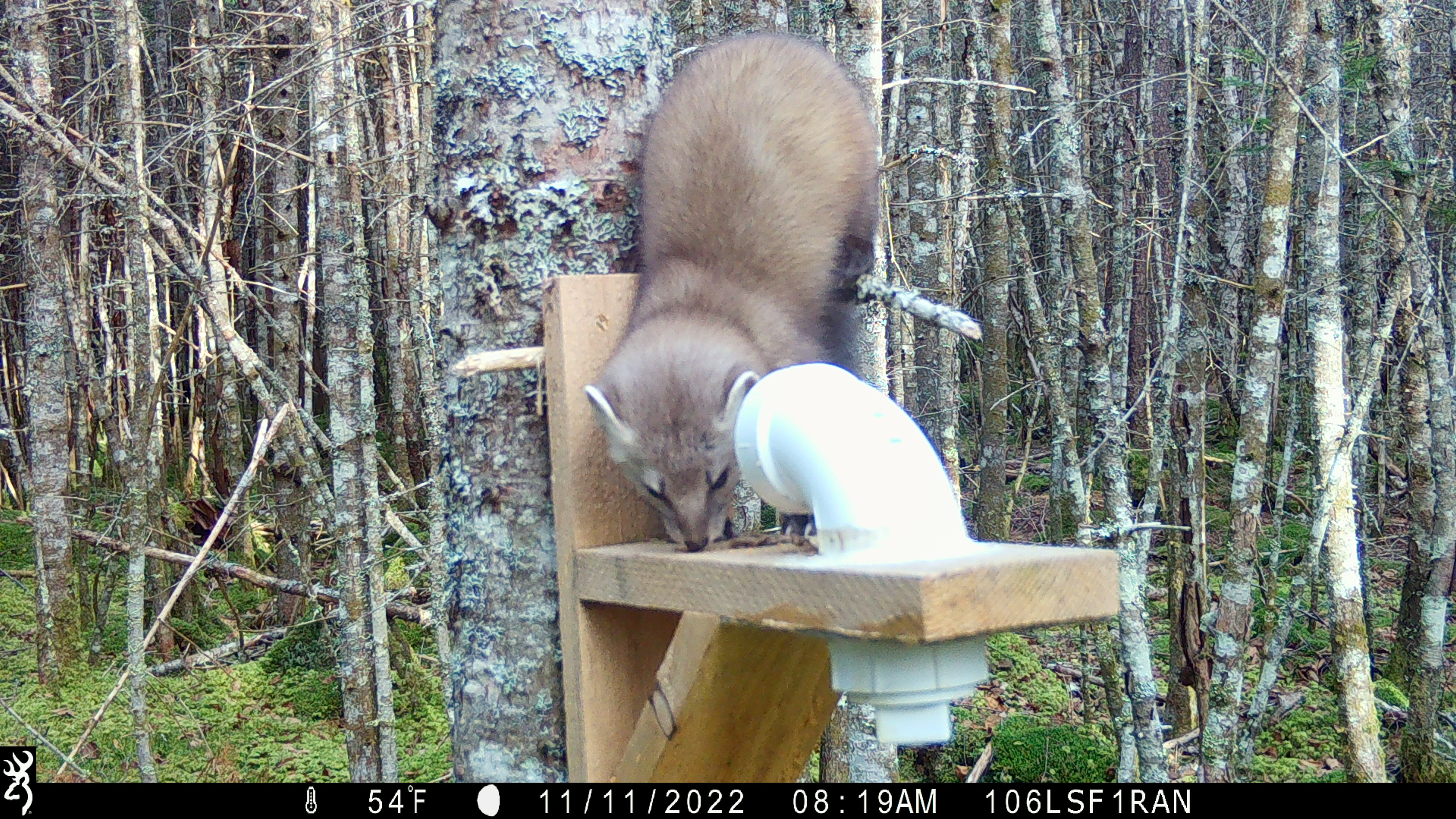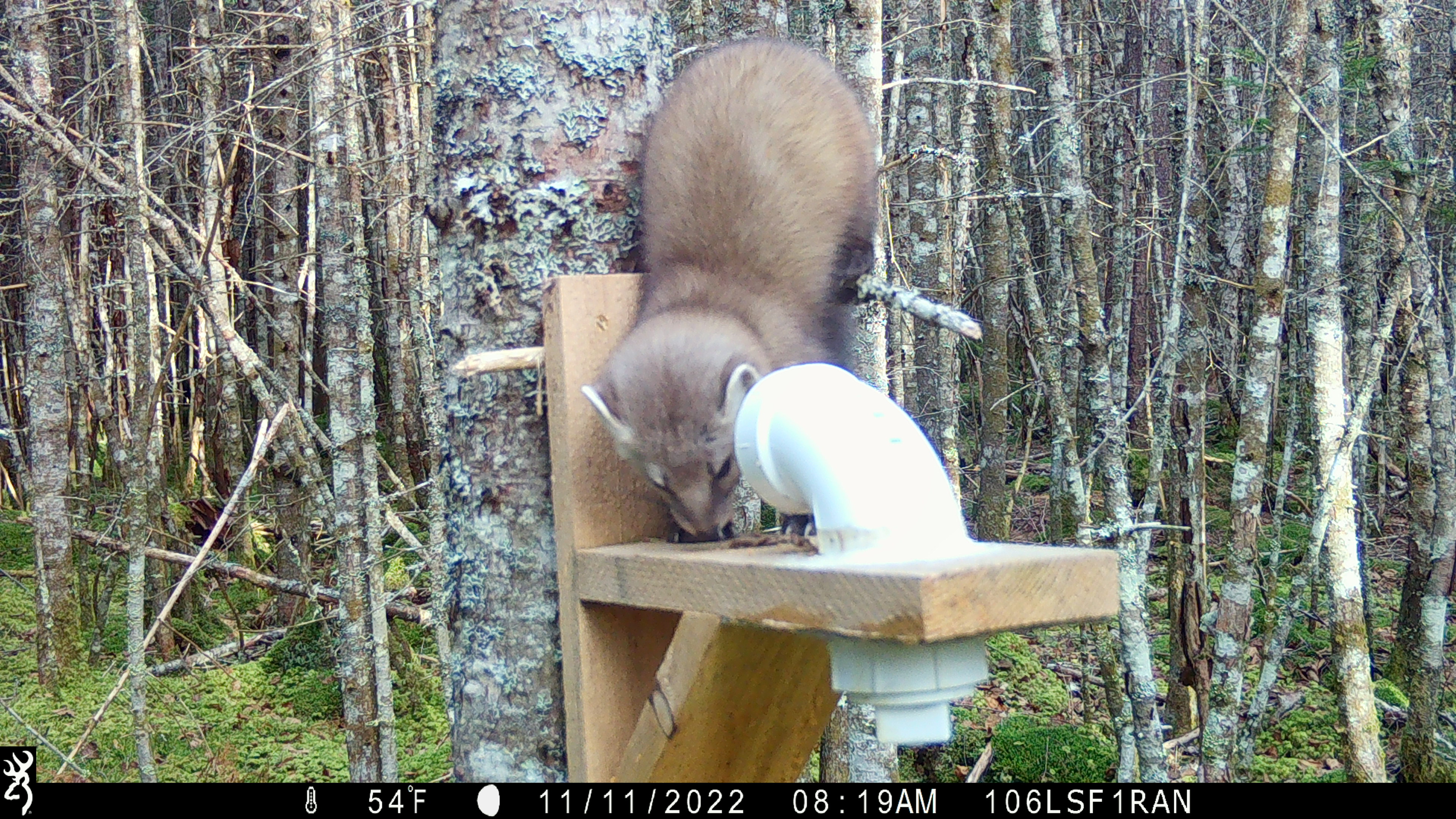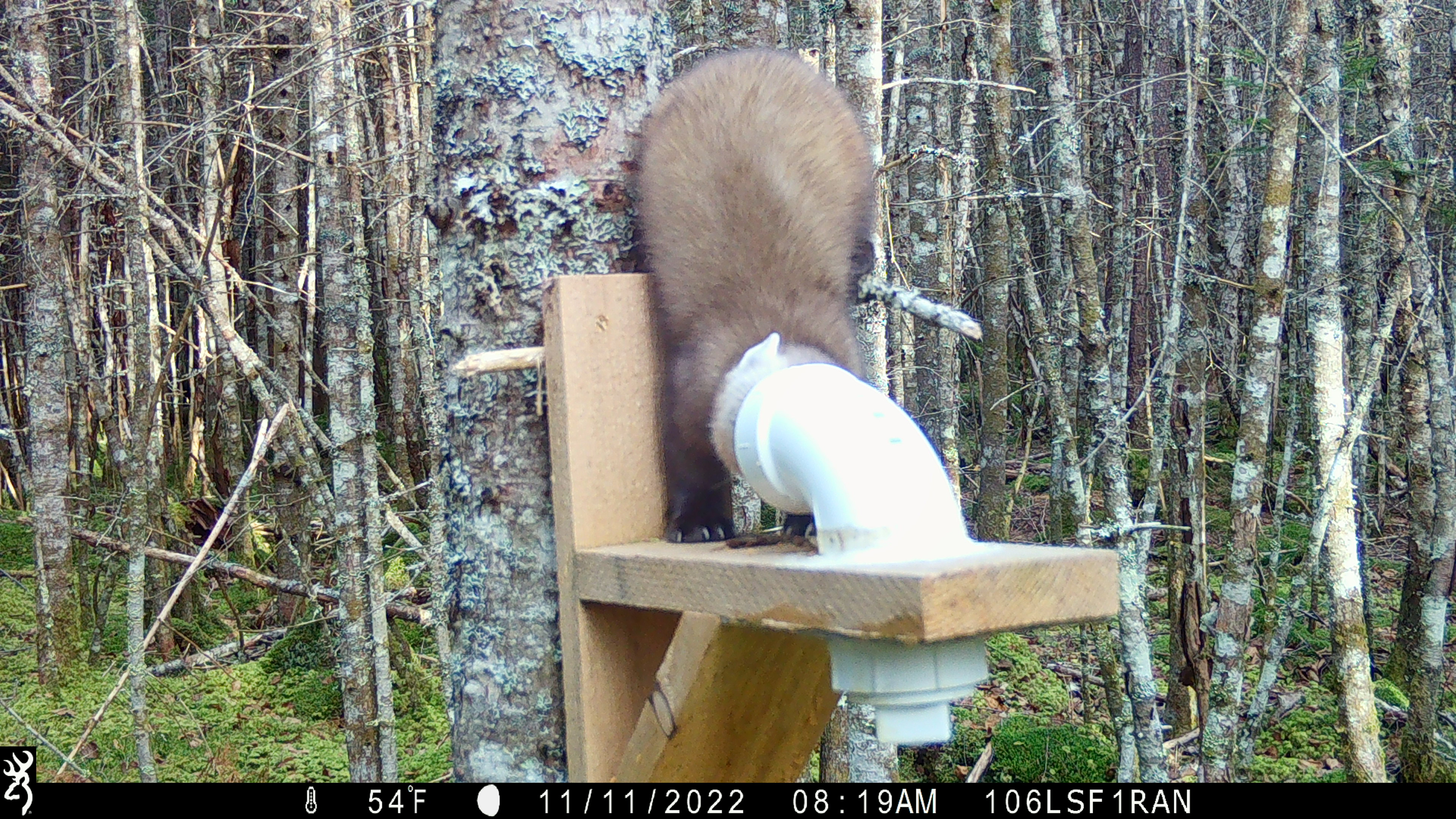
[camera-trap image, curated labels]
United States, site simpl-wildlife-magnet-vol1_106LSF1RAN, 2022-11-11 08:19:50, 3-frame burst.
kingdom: Animalia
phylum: Chordata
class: Mammalia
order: Carnivora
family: Mustelidae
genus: Martes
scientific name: Martes americana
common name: american marten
American marten (Martes americana).